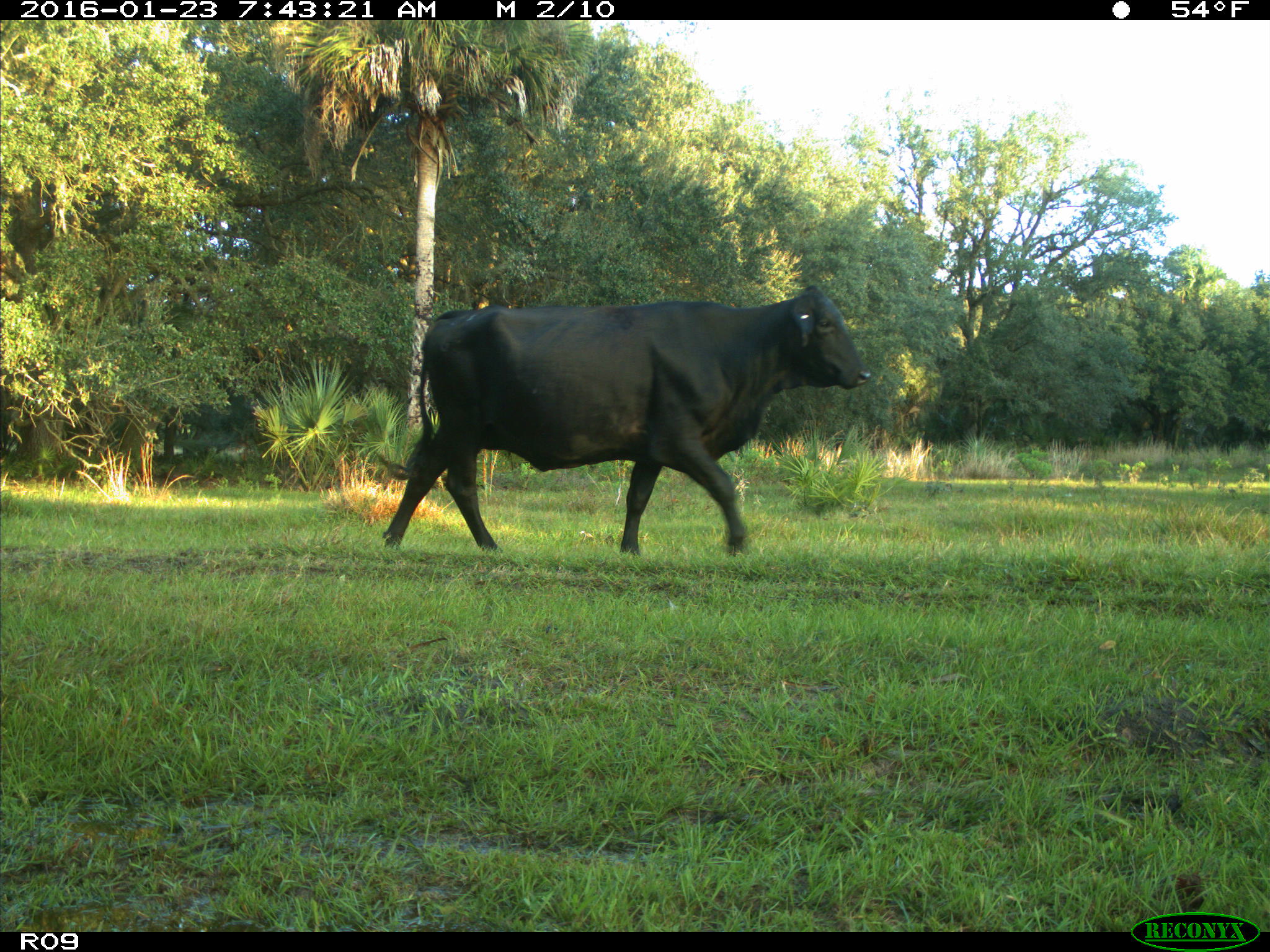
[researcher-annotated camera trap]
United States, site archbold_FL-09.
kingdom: Animalia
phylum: Chordata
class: Mammalia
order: Artiodactyla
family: Bovidae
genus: Bos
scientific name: Bos taurus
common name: domestic cow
Bos taurus (domestic cow).